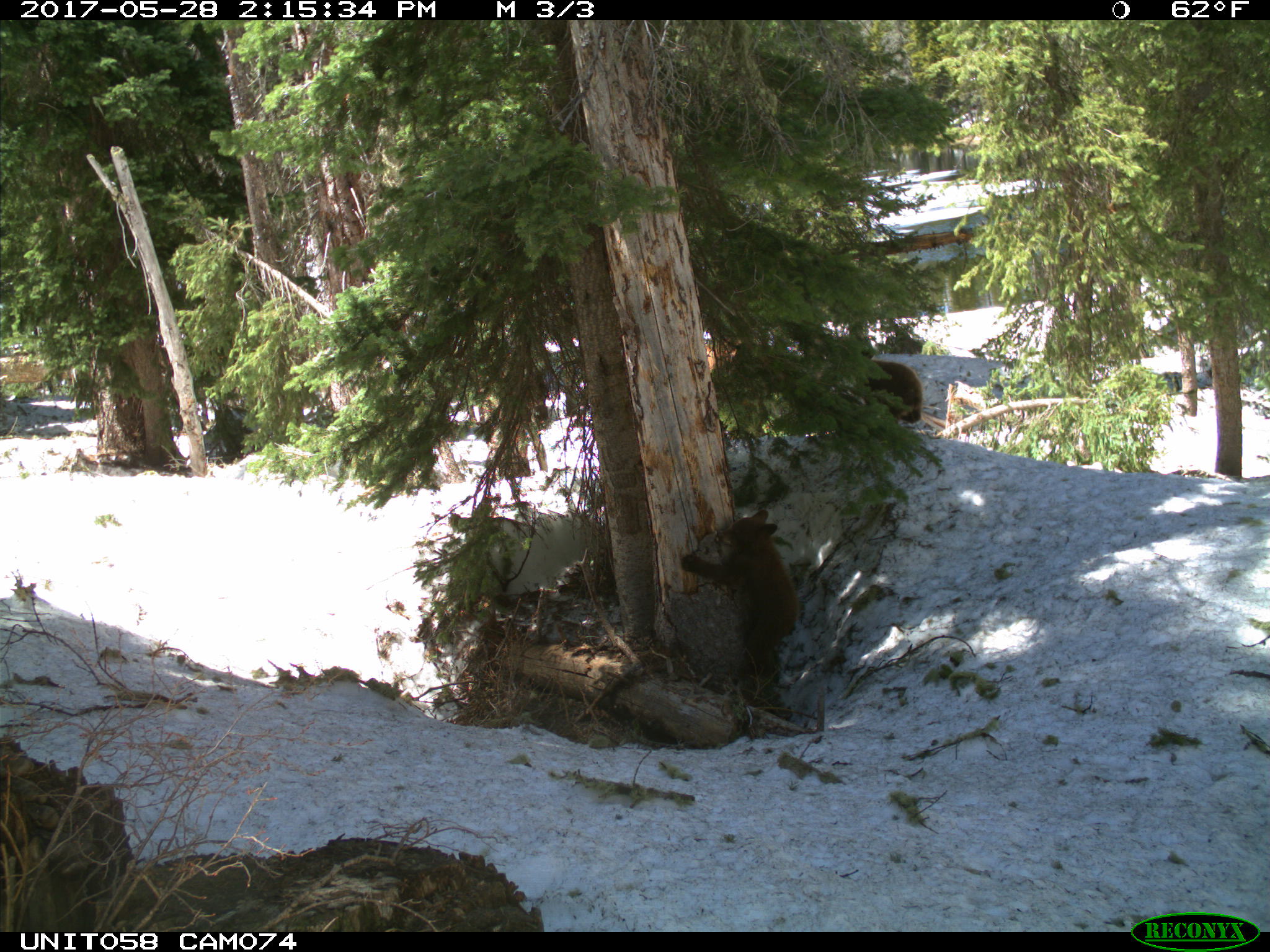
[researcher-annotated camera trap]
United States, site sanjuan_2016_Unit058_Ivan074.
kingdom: Animalia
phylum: Chordata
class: Mammalia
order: Carnivora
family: Ursidae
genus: Ursus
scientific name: Ursus americanus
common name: american black bear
Ursus americanus (american black bear).